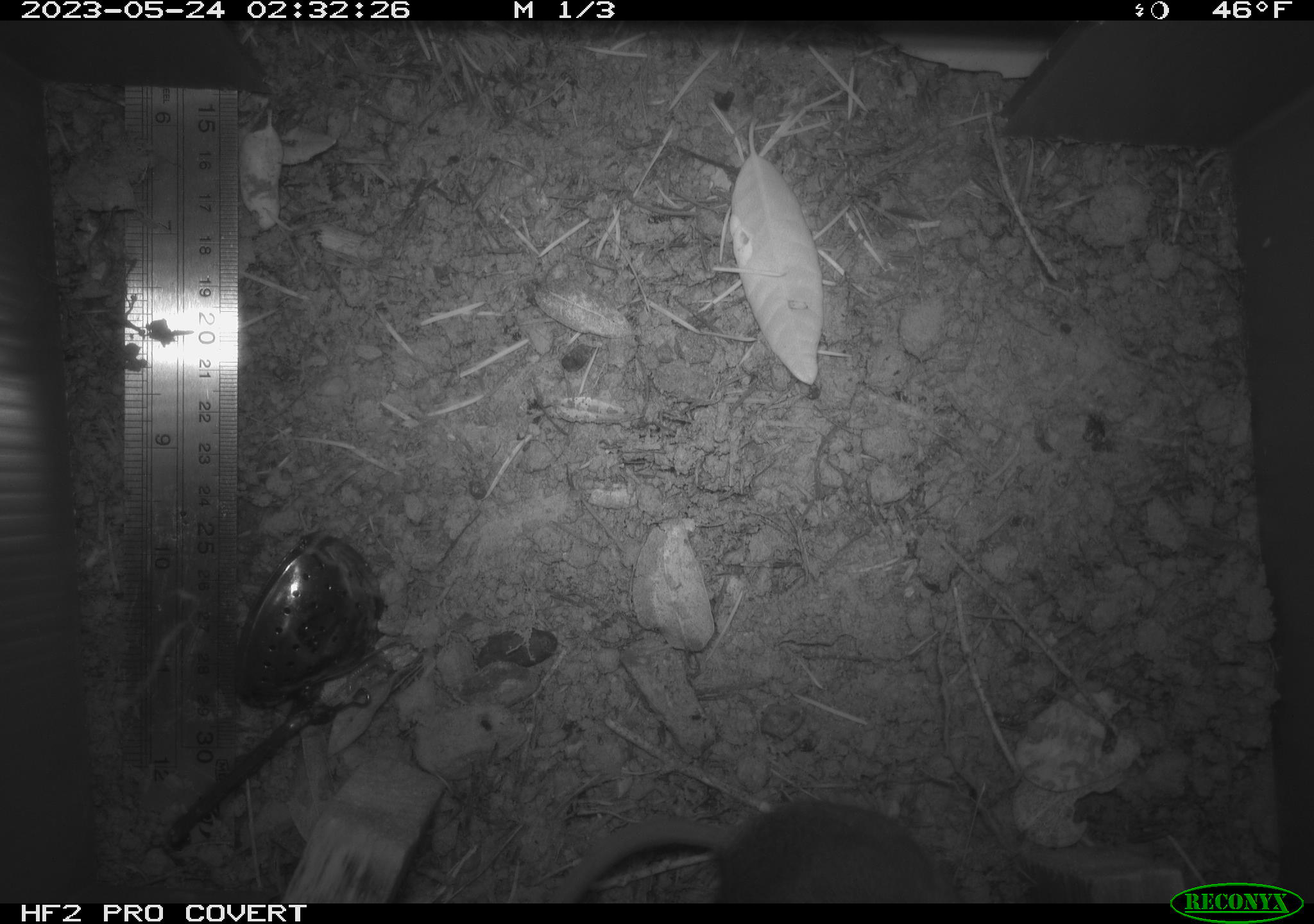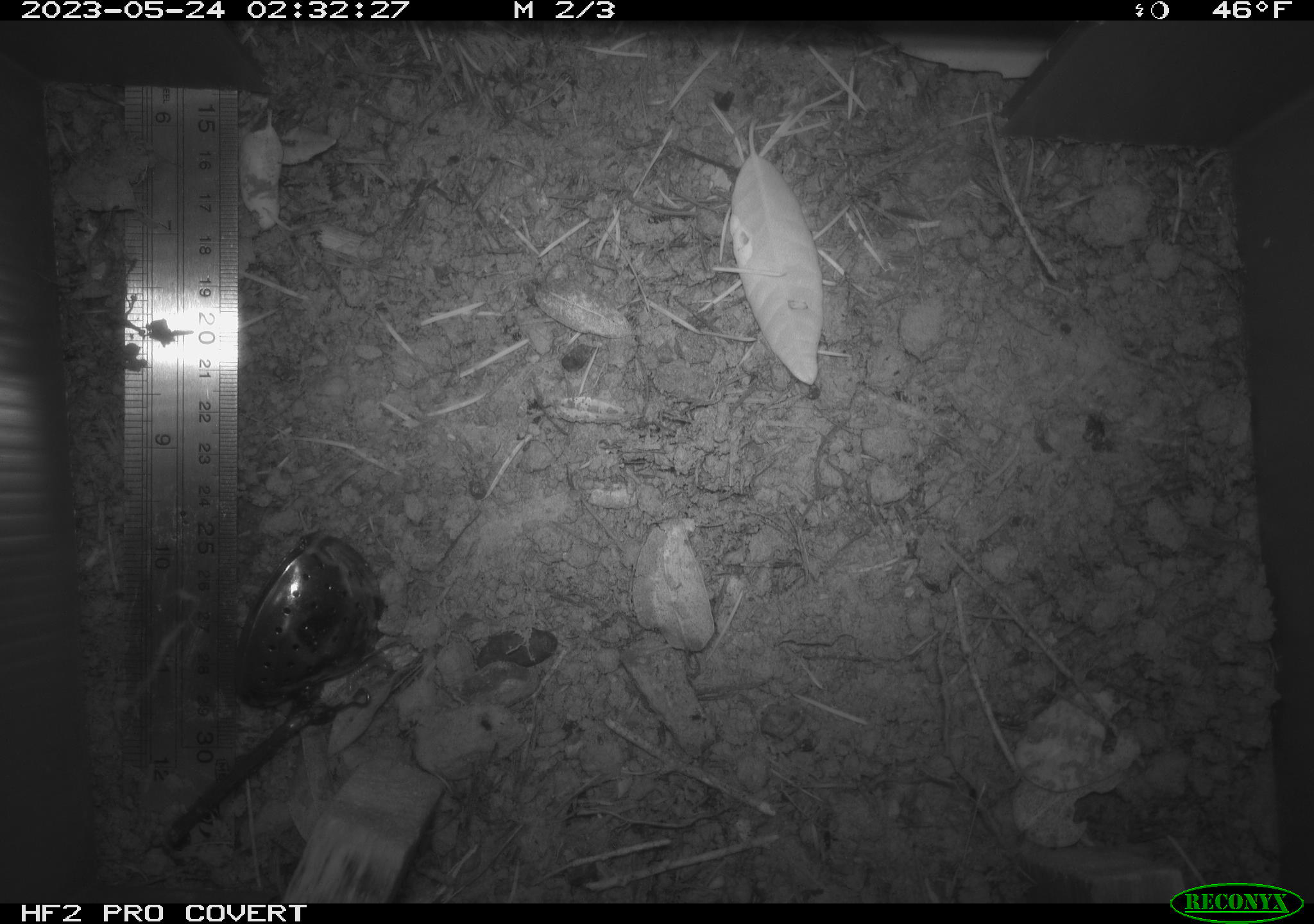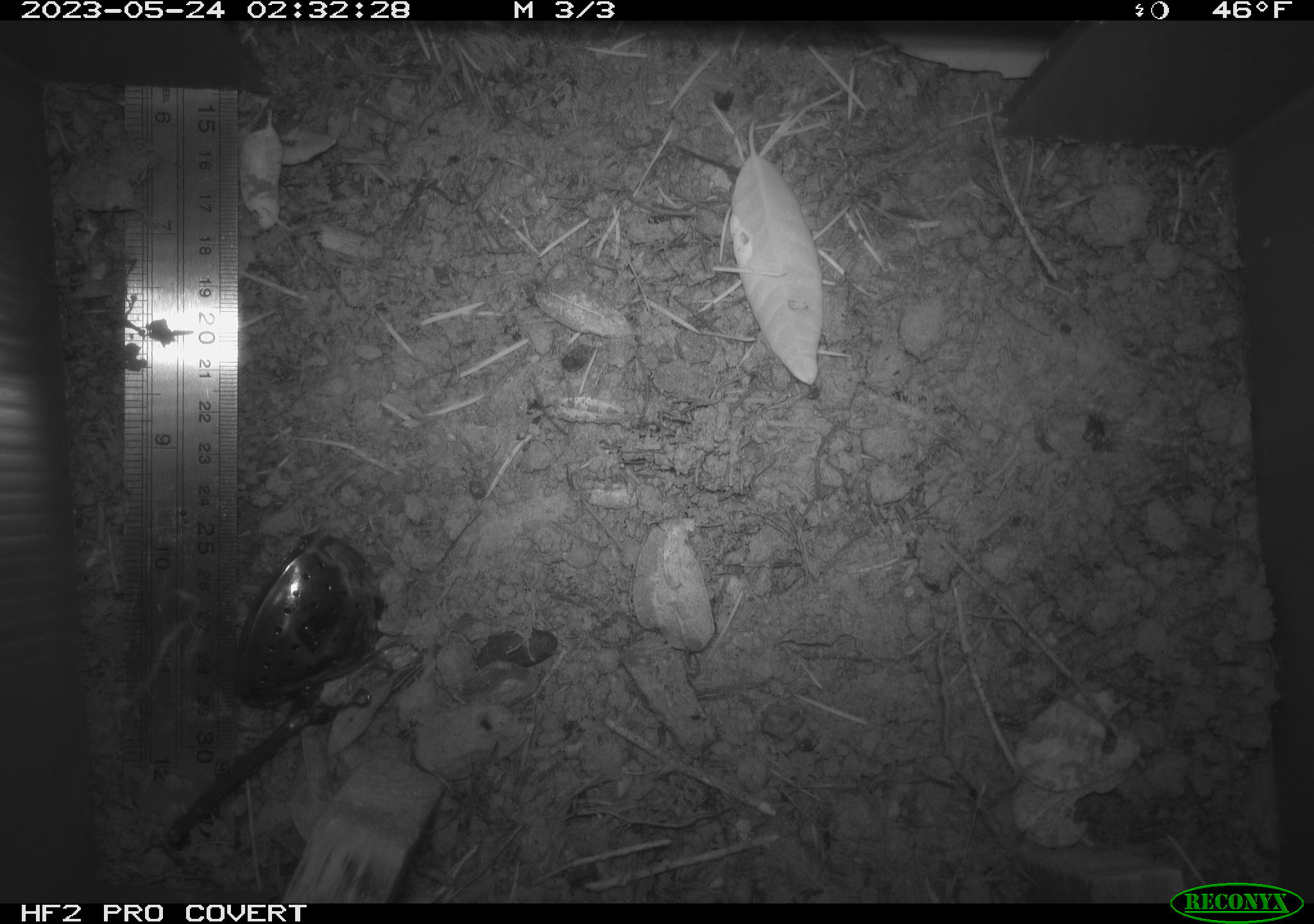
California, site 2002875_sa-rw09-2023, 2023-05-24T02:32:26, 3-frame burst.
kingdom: Animalia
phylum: Chordata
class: Mammalia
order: Eulipotyphla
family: Soricidae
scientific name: Soricidae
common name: shrews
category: soricidae family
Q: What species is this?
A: Soricidae family (shrews) (Soricidae).